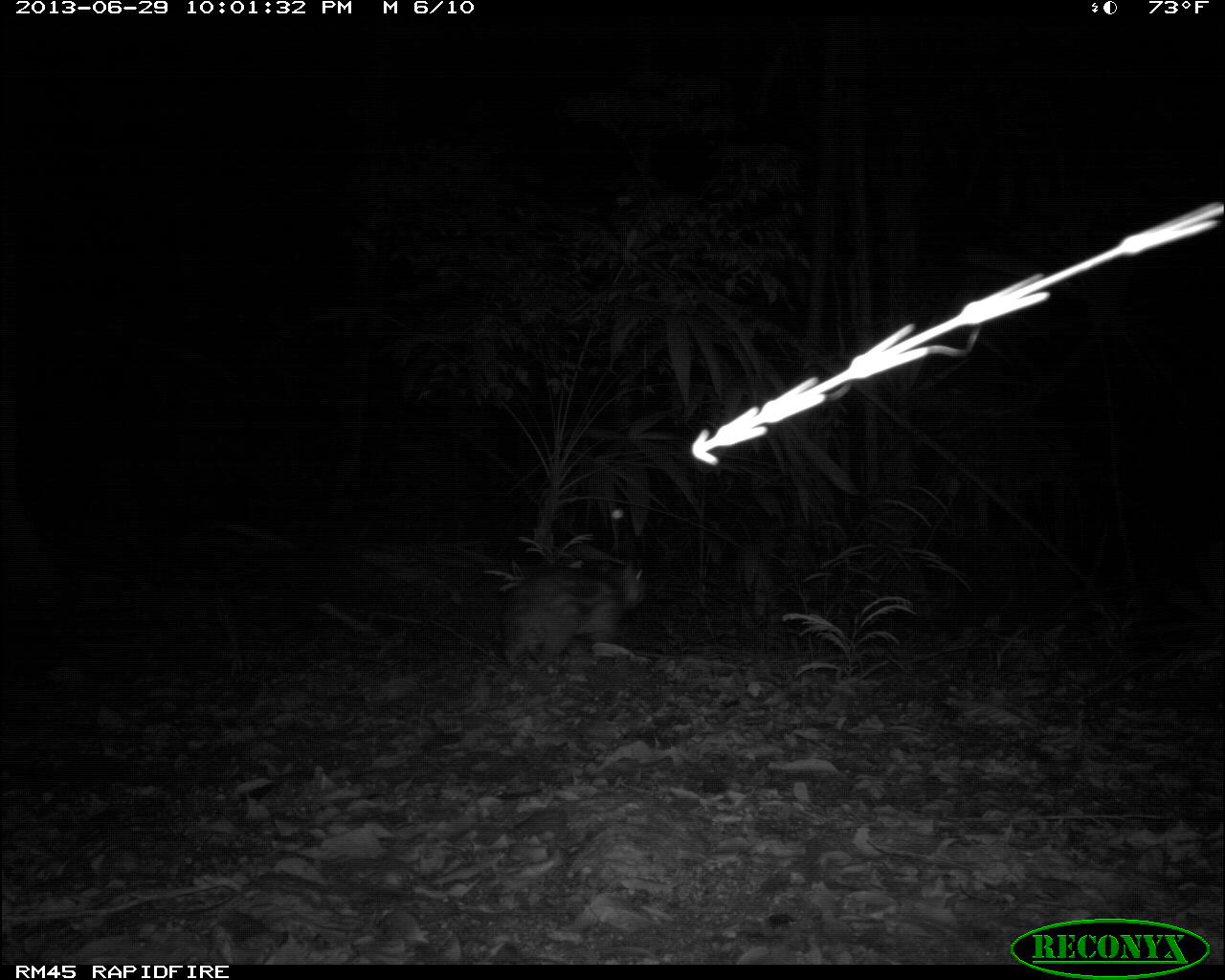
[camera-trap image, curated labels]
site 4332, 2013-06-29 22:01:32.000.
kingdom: Animalia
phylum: Chordata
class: Mammalia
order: Rodentia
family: Cuniculidae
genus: Cuniculus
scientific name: Cuniculus paca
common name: lowland paca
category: agouti paca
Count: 1.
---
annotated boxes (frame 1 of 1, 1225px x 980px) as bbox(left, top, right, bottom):
agouti paca: bbox(499, 564, 647, 659)